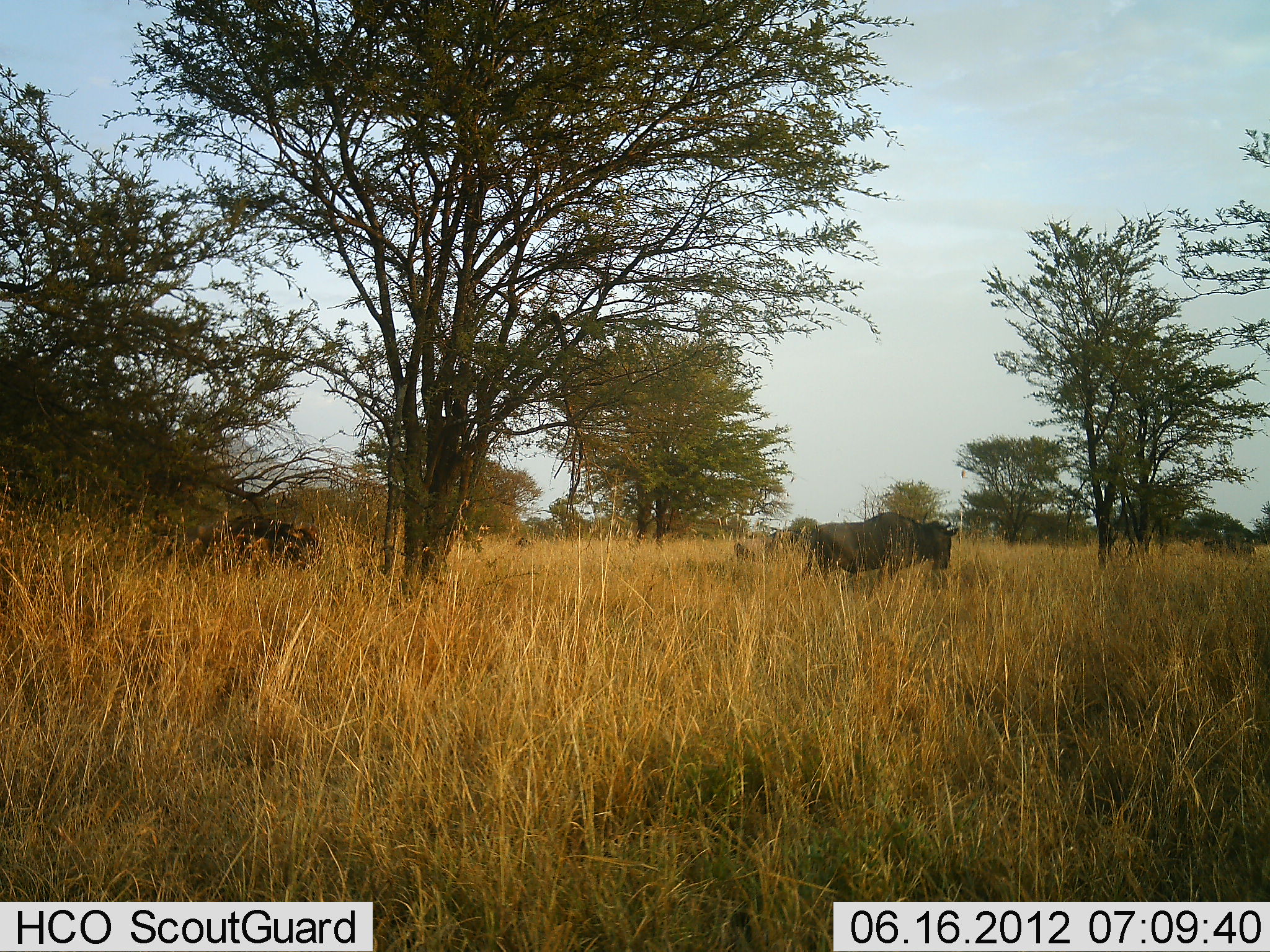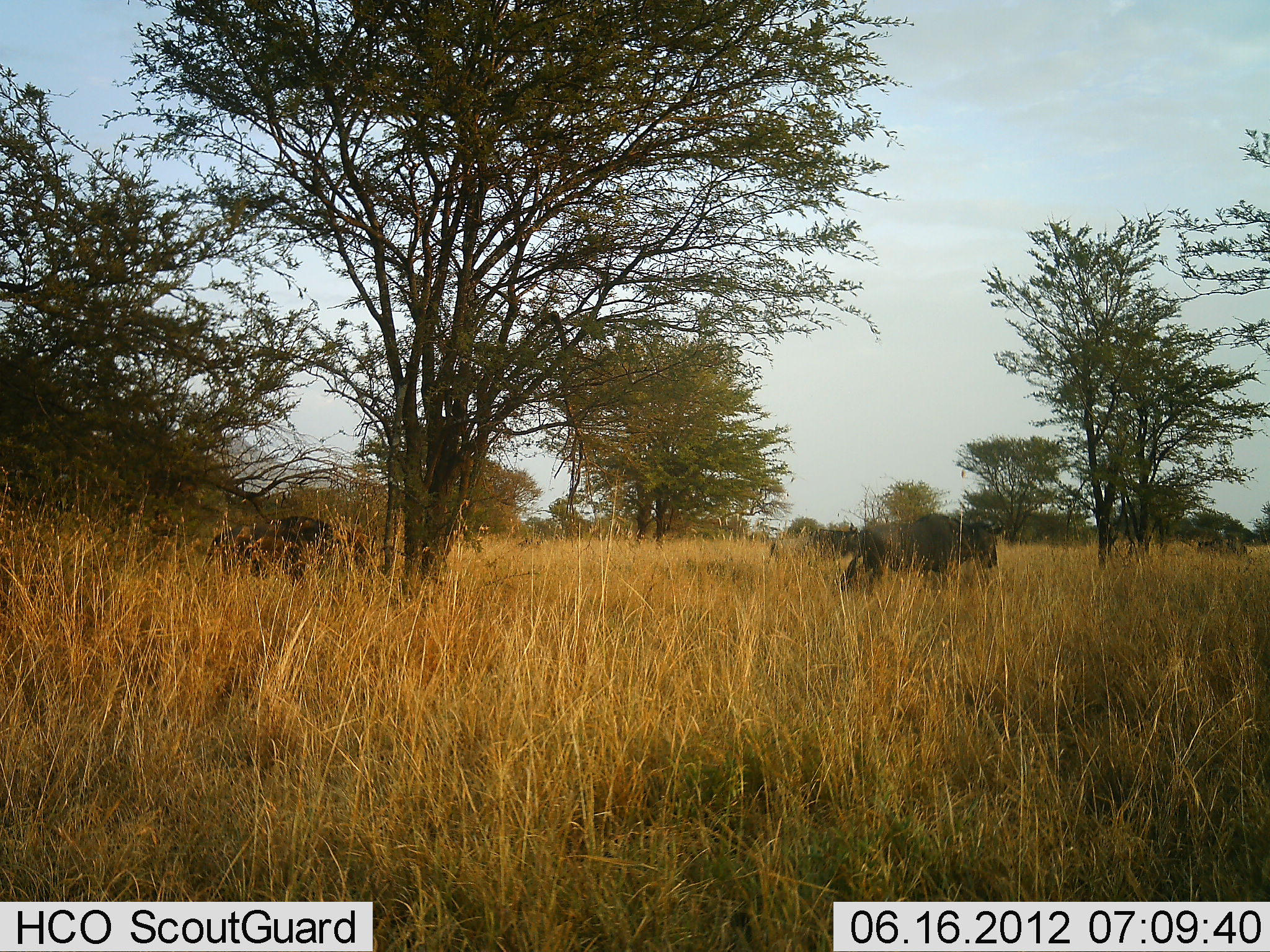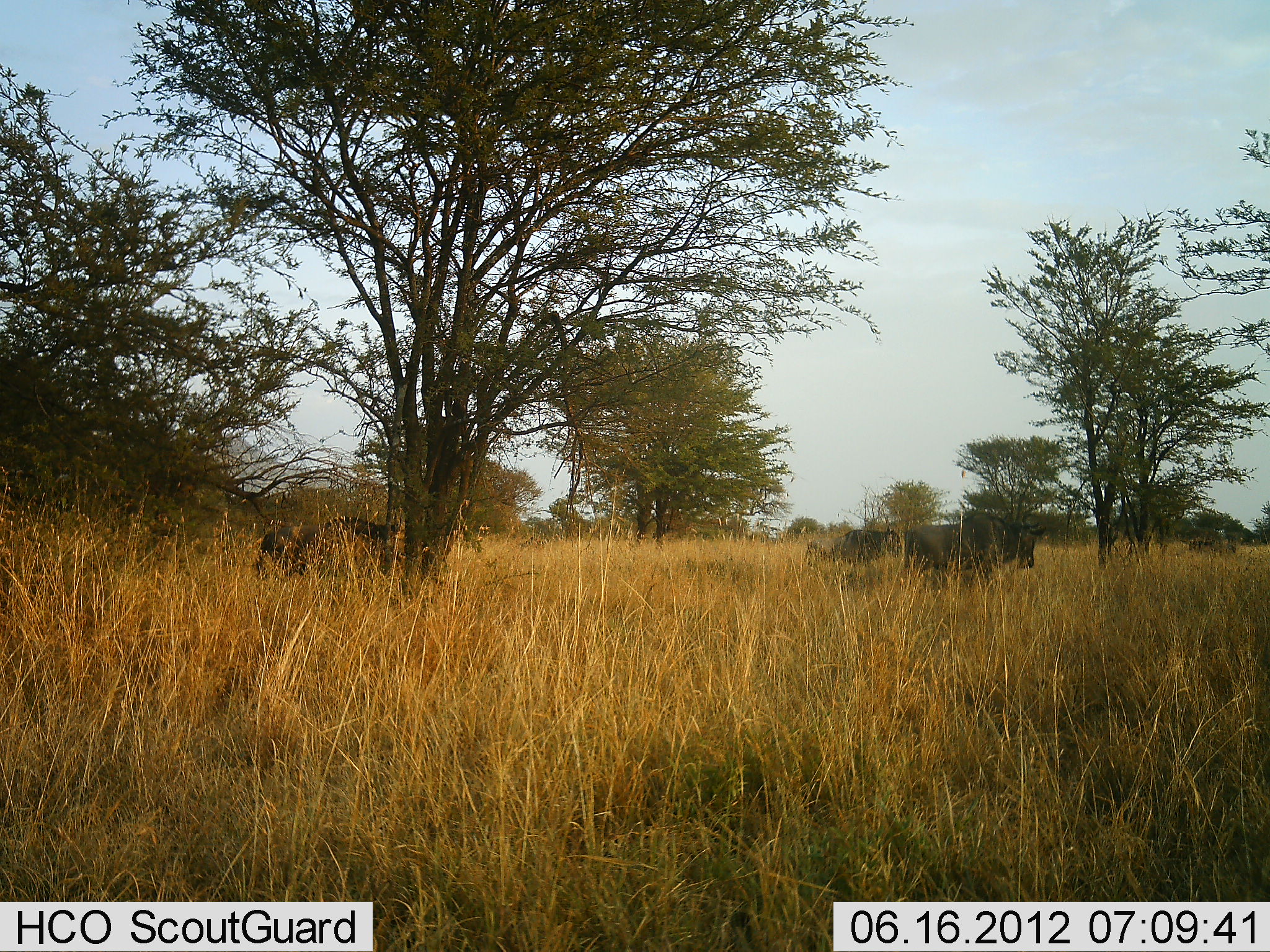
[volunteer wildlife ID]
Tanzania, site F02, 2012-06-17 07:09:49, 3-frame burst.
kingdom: Animalia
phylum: Chordata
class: Mammalia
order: Artiodactyla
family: Bovidae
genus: Connochaetes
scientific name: Connochaetes taurinus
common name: blue wildebeest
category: wildebeest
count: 1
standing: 90%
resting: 0%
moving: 20%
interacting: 0%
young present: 0%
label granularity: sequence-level